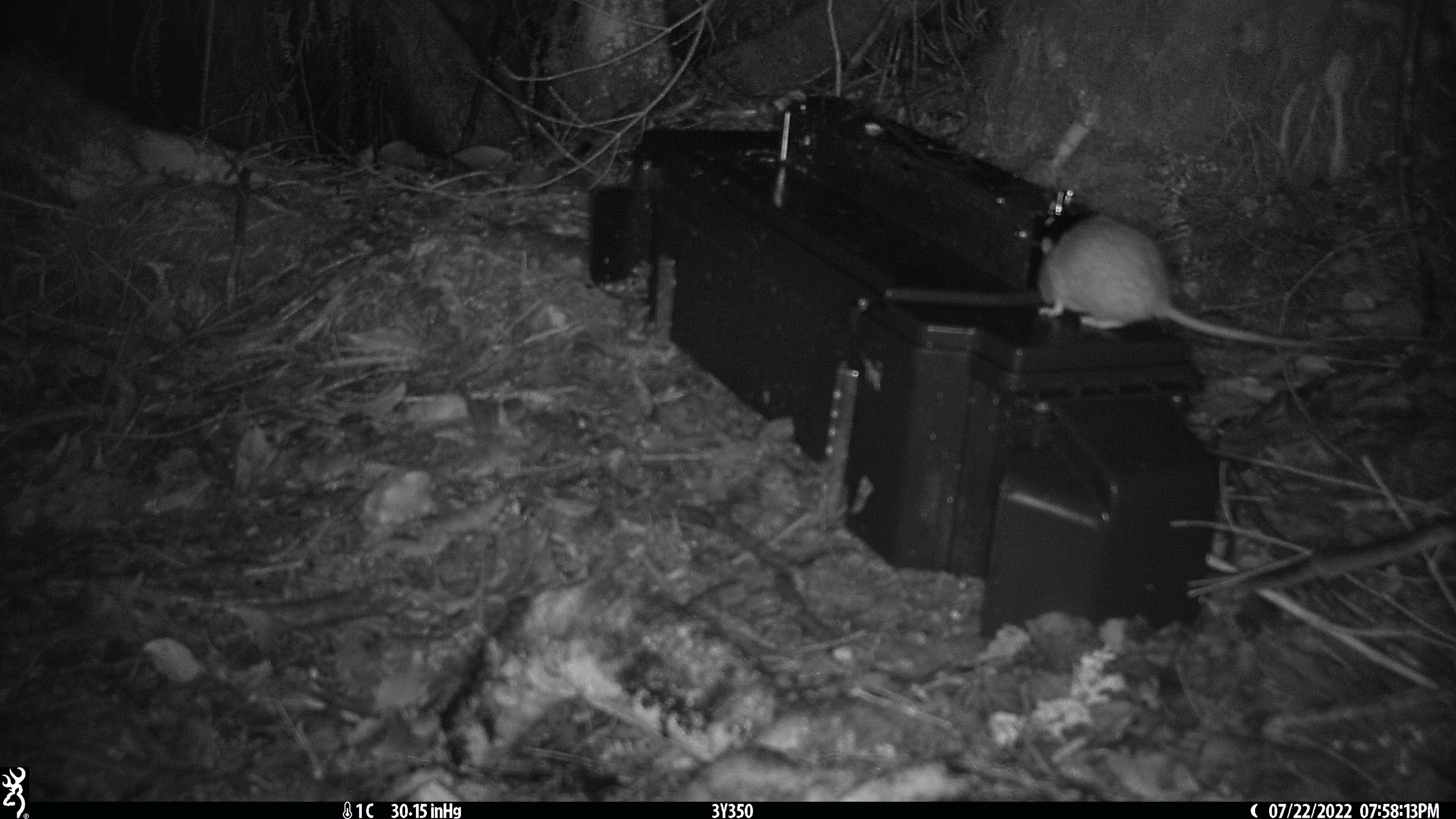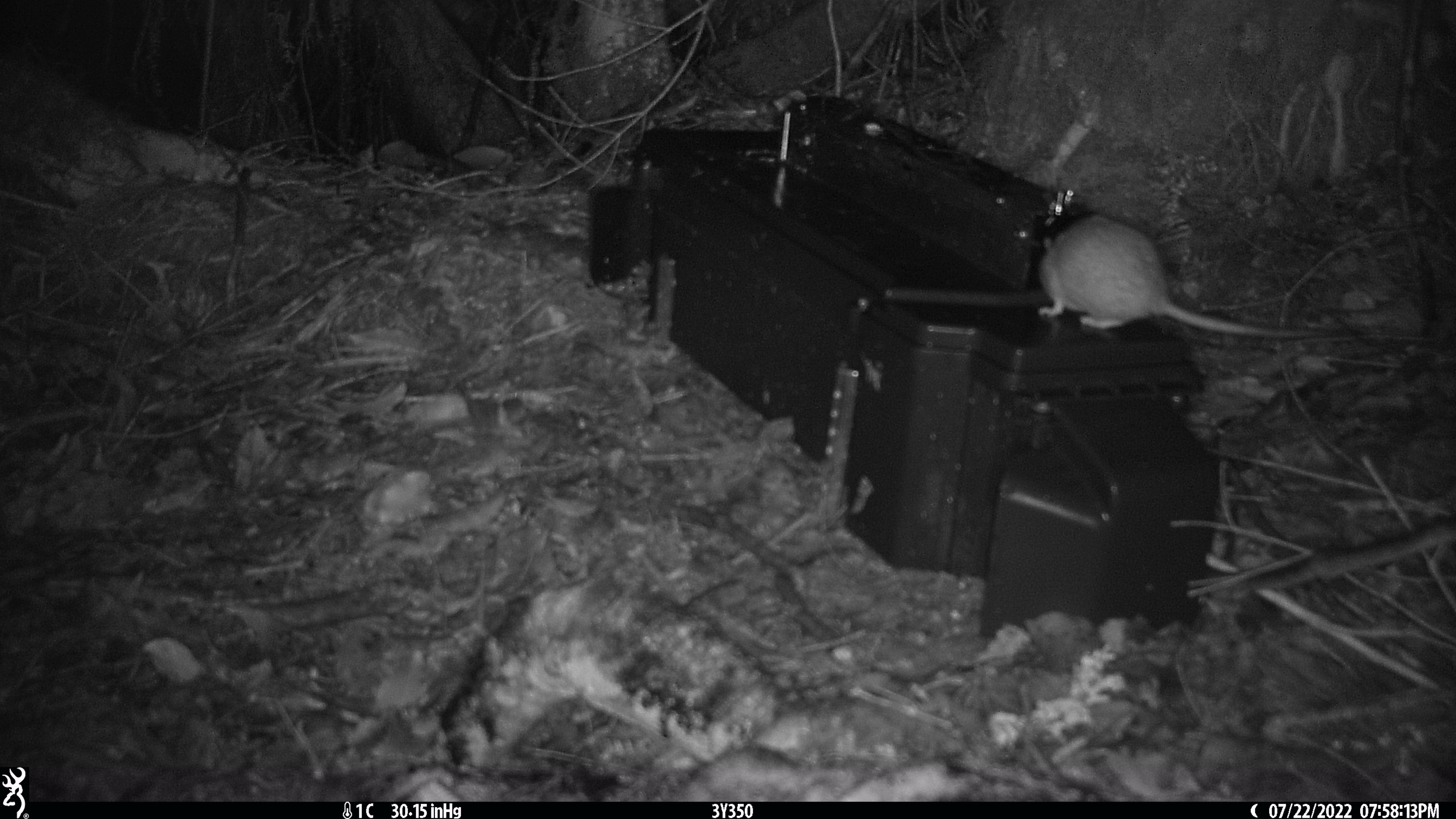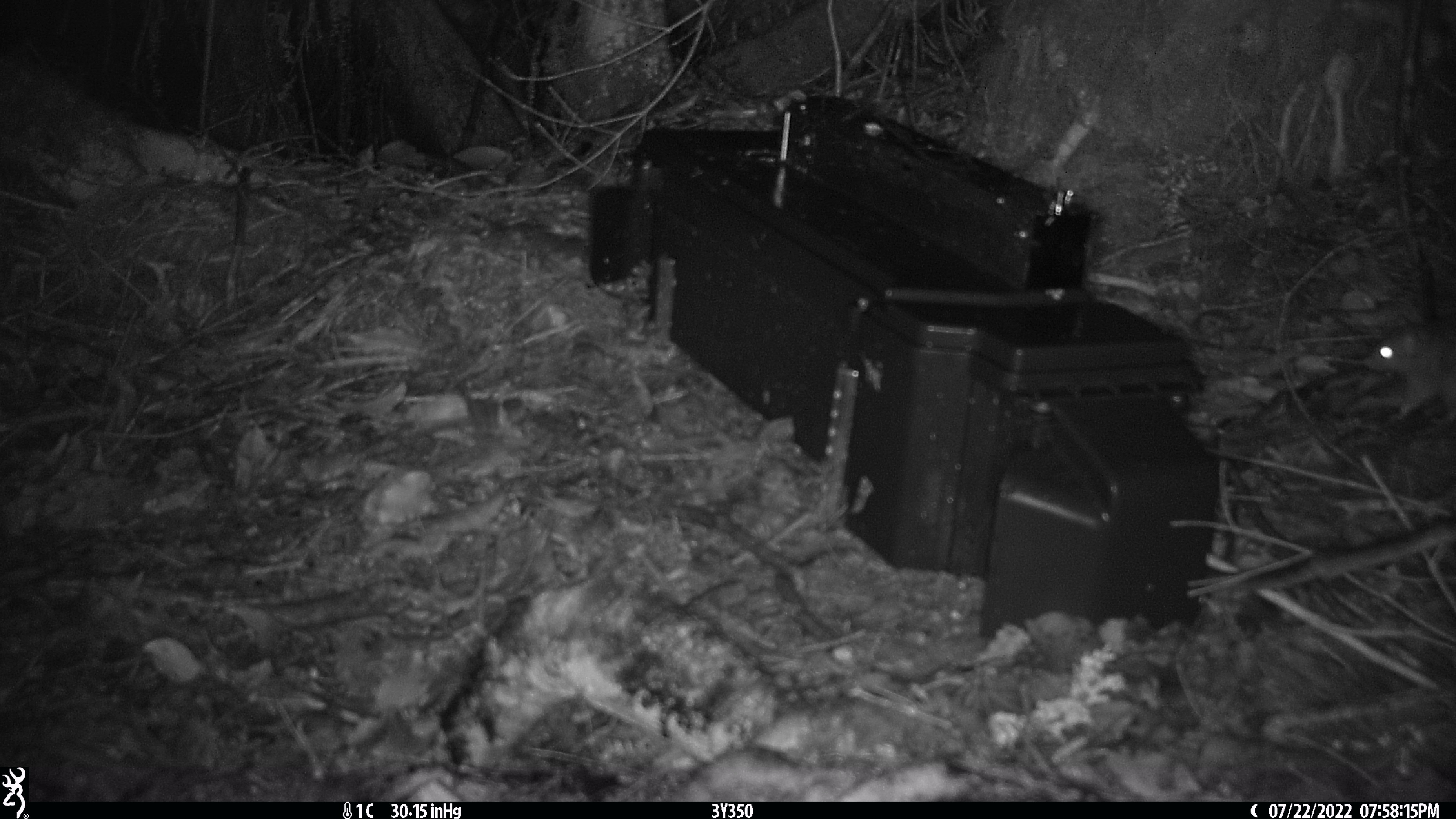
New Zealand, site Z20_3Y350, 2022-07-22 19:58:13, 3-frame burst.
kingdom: Animalia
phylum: Chordata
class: Mammalia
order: Rodentia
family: Muridae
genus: Rattus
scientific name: Rattus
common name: rat